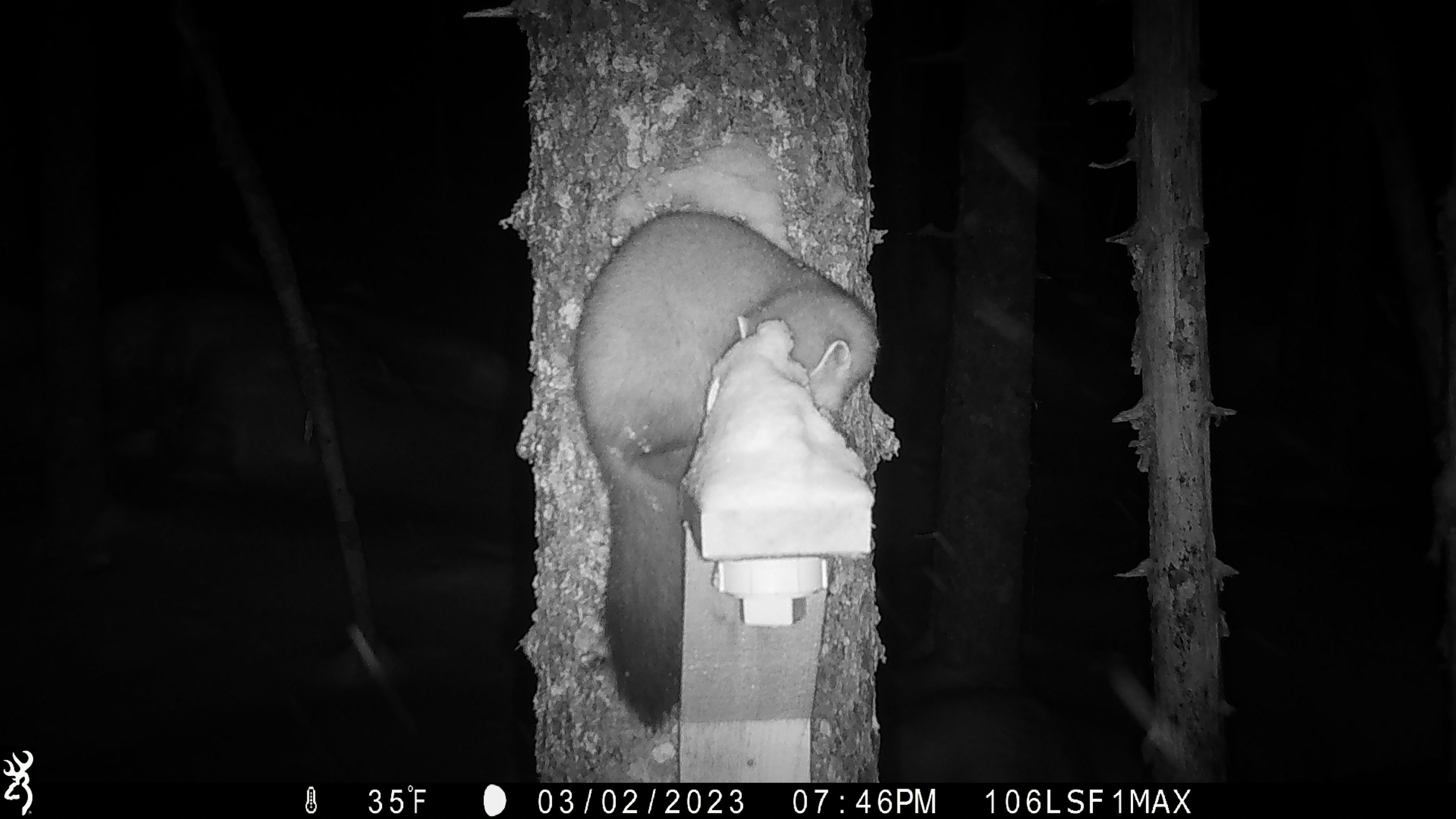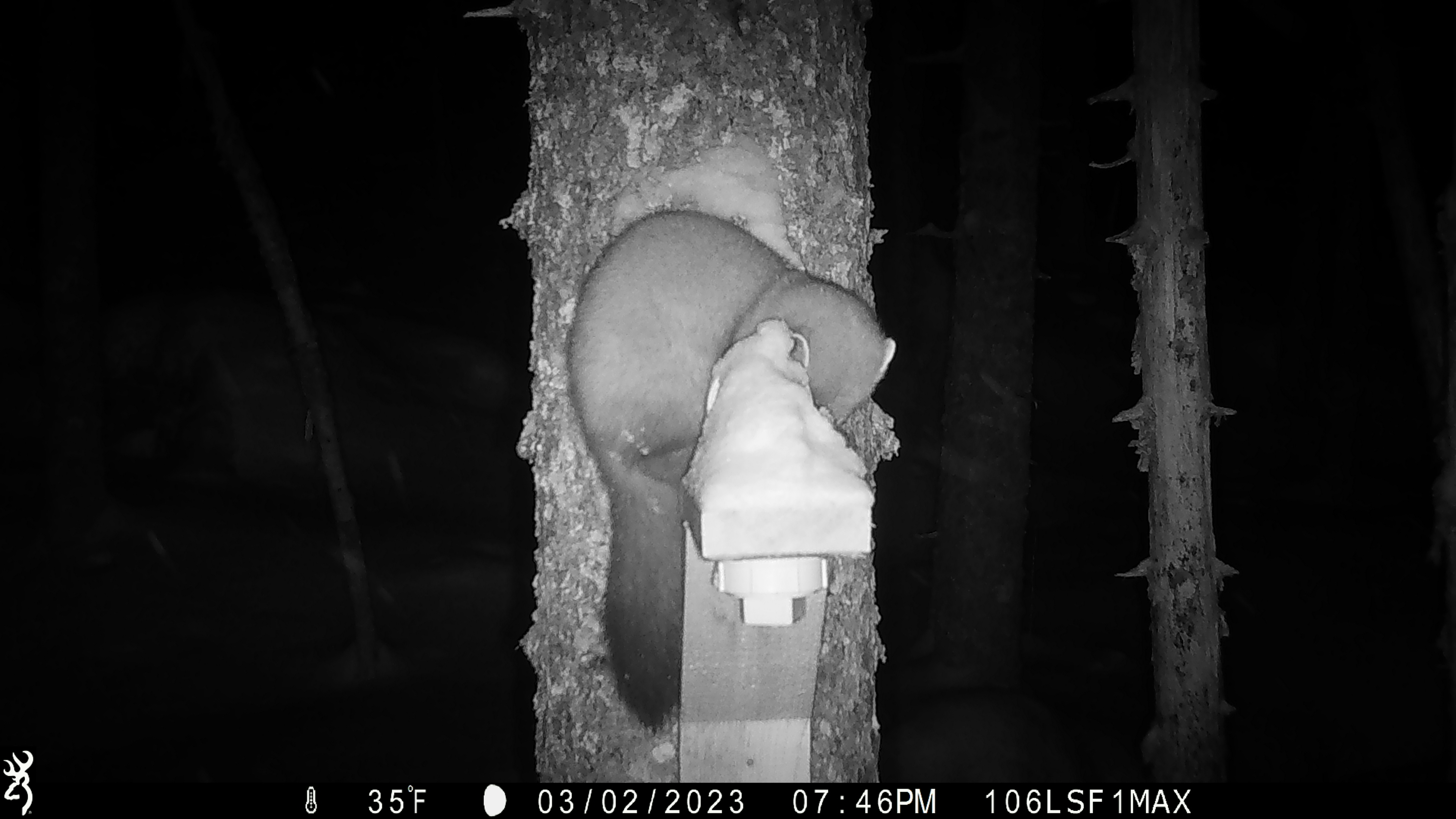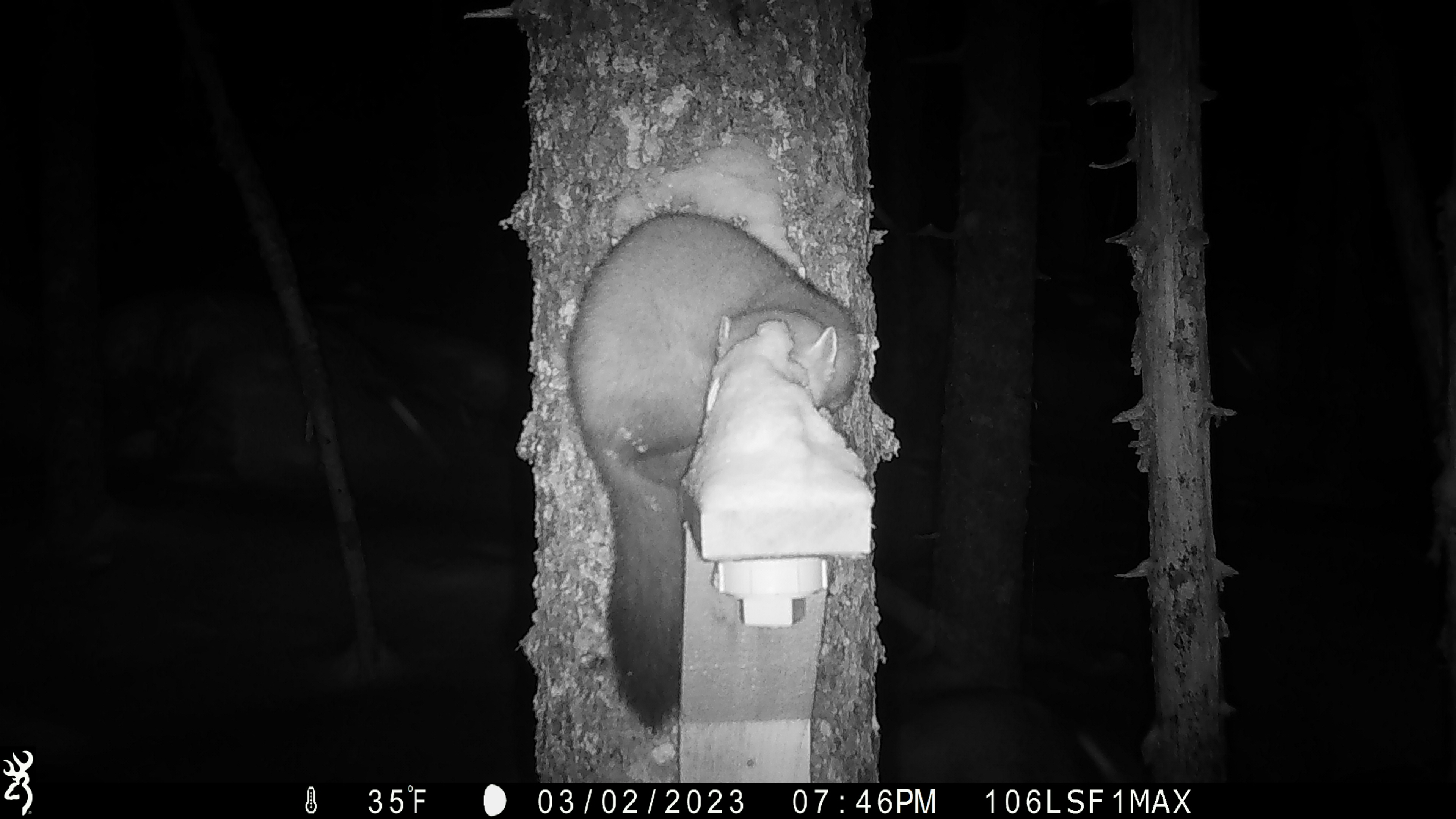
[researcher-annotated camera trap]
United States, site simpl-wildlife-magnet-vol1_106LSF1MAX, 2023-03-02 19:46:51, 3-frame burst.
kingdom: Animalia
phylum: Chordata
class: Mammalia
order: Carnivora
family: Mustelidae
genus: Martes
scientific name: Martes americana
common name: american marten